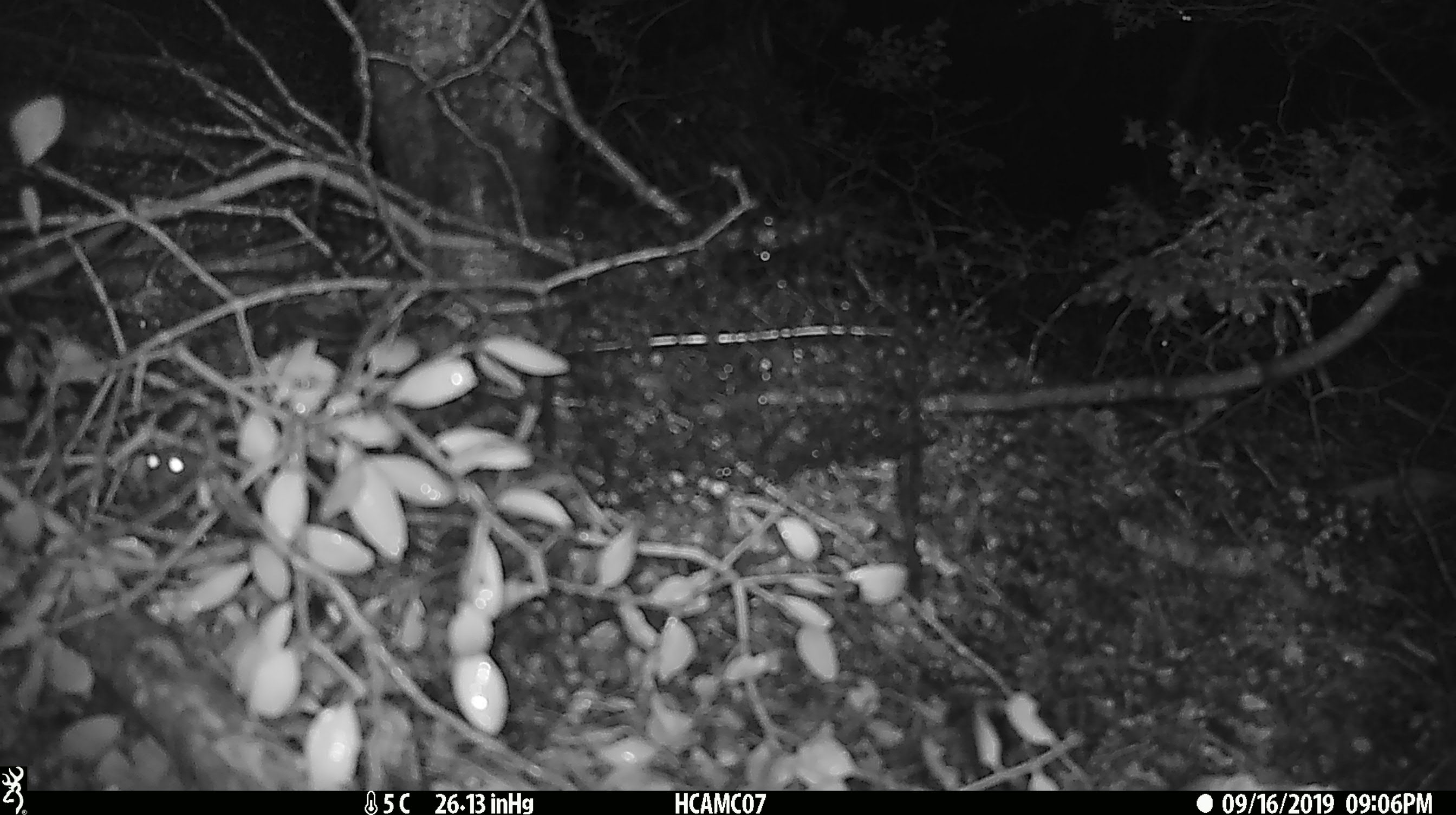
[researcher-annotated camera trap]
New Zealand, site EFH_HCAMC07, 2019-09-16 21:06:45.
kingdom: Animalia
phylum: Chordata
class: Mammalia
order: Rodentia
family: Muridae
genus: Mus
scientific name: Mus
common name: mouse